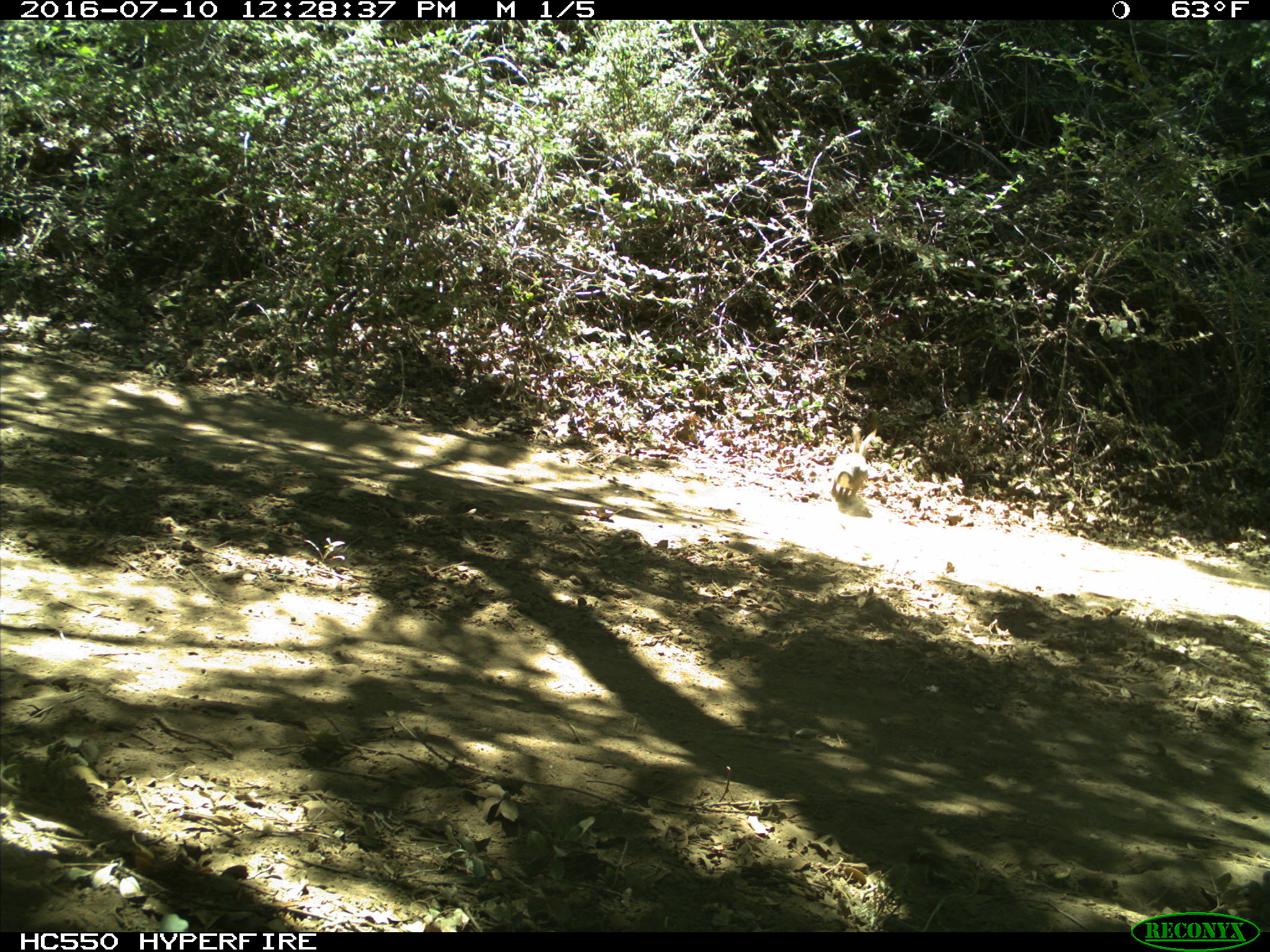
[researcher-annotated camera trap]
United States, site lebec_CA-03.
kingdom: Animalia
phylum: Chordata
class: Mammalia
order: Lagomorpha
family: Leporidae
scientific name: Leporidae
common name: rabbits and hares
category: unidentified rabbit